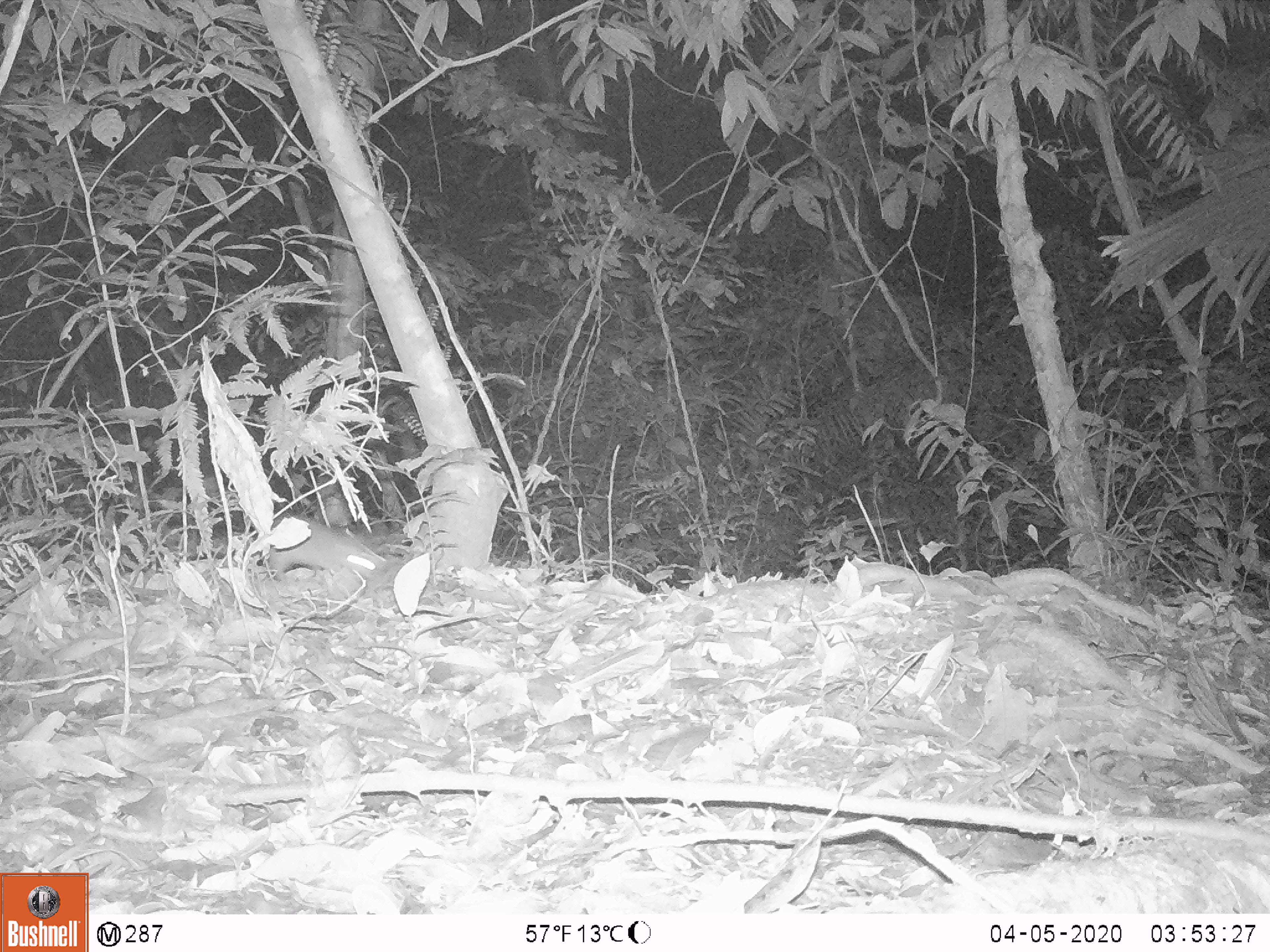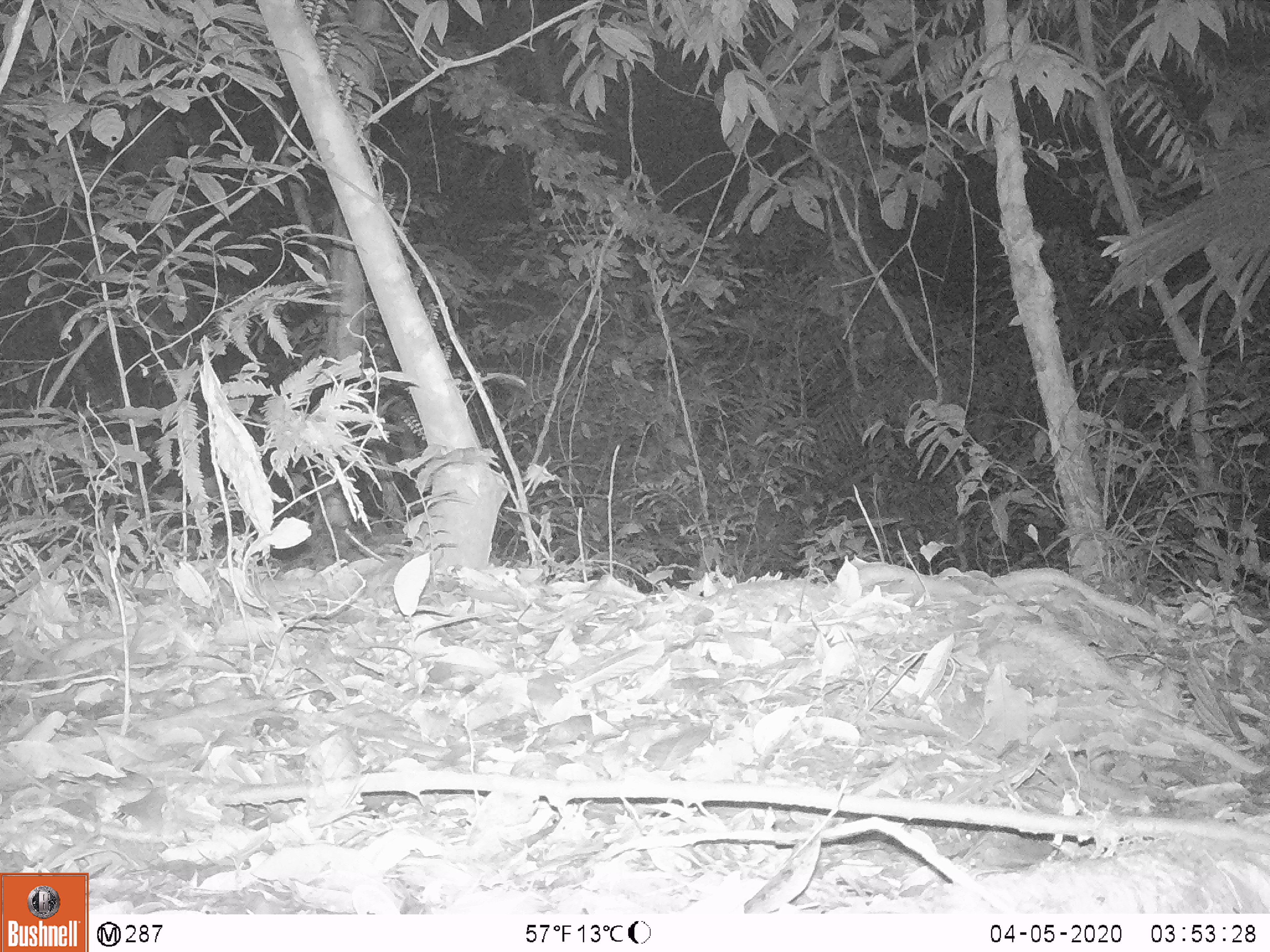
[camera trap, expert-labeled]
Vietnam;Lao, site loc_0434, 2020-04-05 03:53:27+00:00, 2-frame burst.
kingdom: Animalia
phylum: Chordata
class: Mammalia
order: Rodentia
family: Muridae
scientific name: Muridae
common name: old-world mice and rats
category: unidentified murid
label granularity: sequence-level